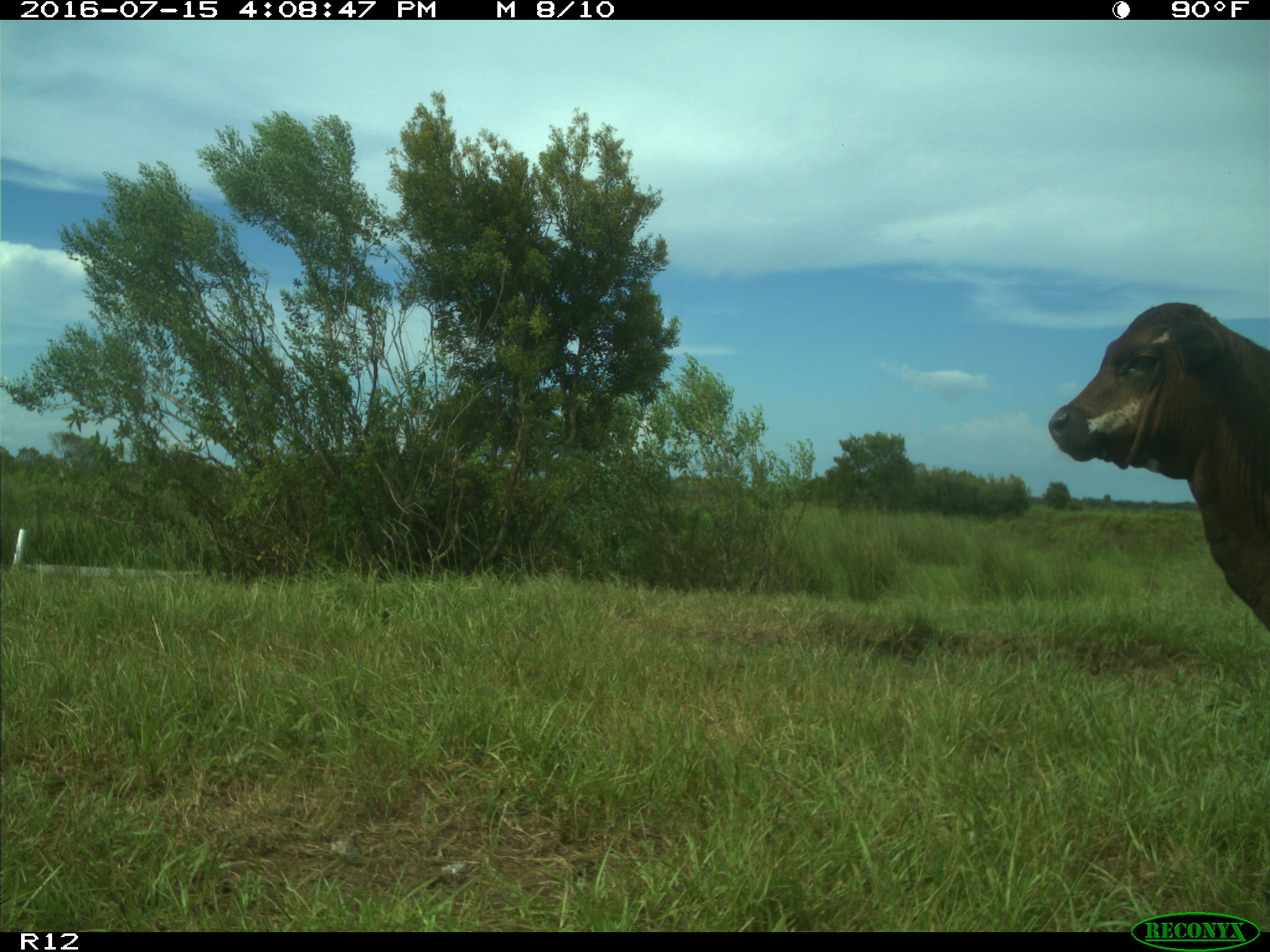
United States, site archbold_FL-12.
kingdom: Animalia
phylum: Chordata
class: Mammalia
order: Artiodactyla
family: Bovidae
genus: Bos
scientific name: Bos taurus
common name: domestic cow